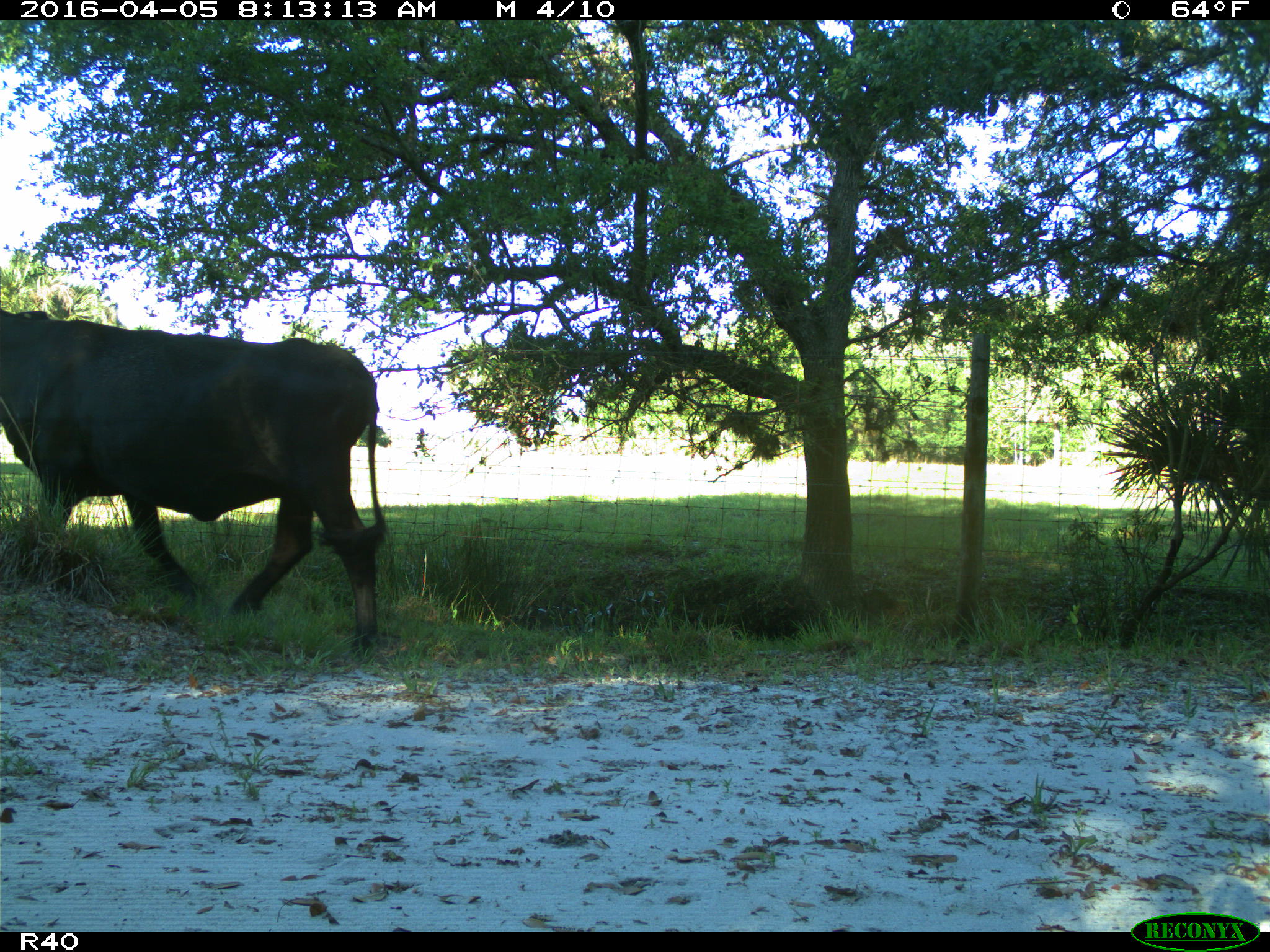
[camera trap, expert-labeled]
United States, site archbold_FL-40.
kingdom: Animalia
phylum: Chordata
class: Mammalia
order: Artiodactyla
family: Bovidae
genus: Bos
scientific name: Bos taurus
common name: domestic cow